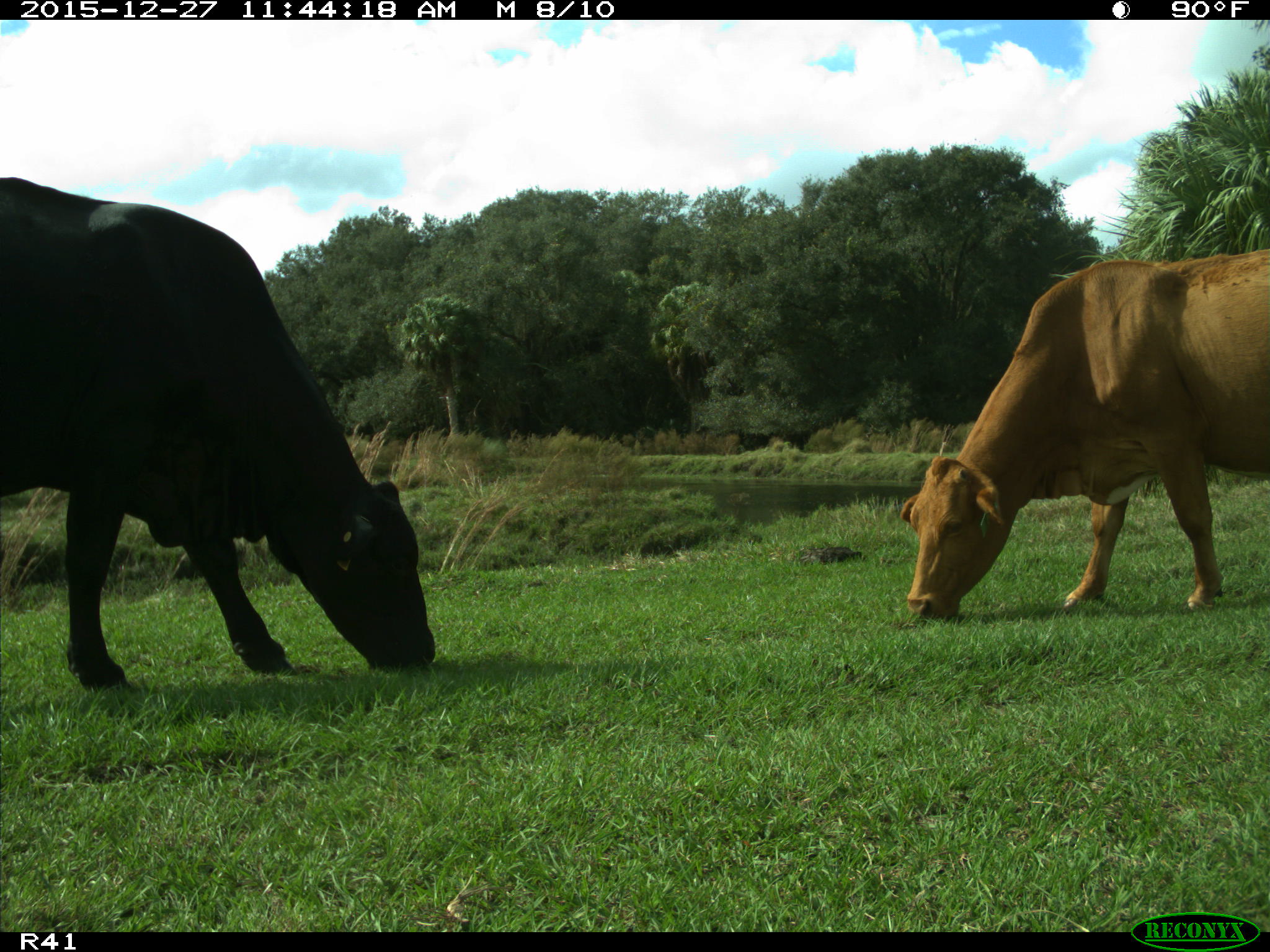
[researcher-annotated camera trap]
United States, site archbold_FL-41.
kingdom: Animalia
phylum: Chordata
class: Mammalia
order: Artiodactyla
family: Bovidae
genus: Bos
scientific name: Bos taurus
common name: domestic cow